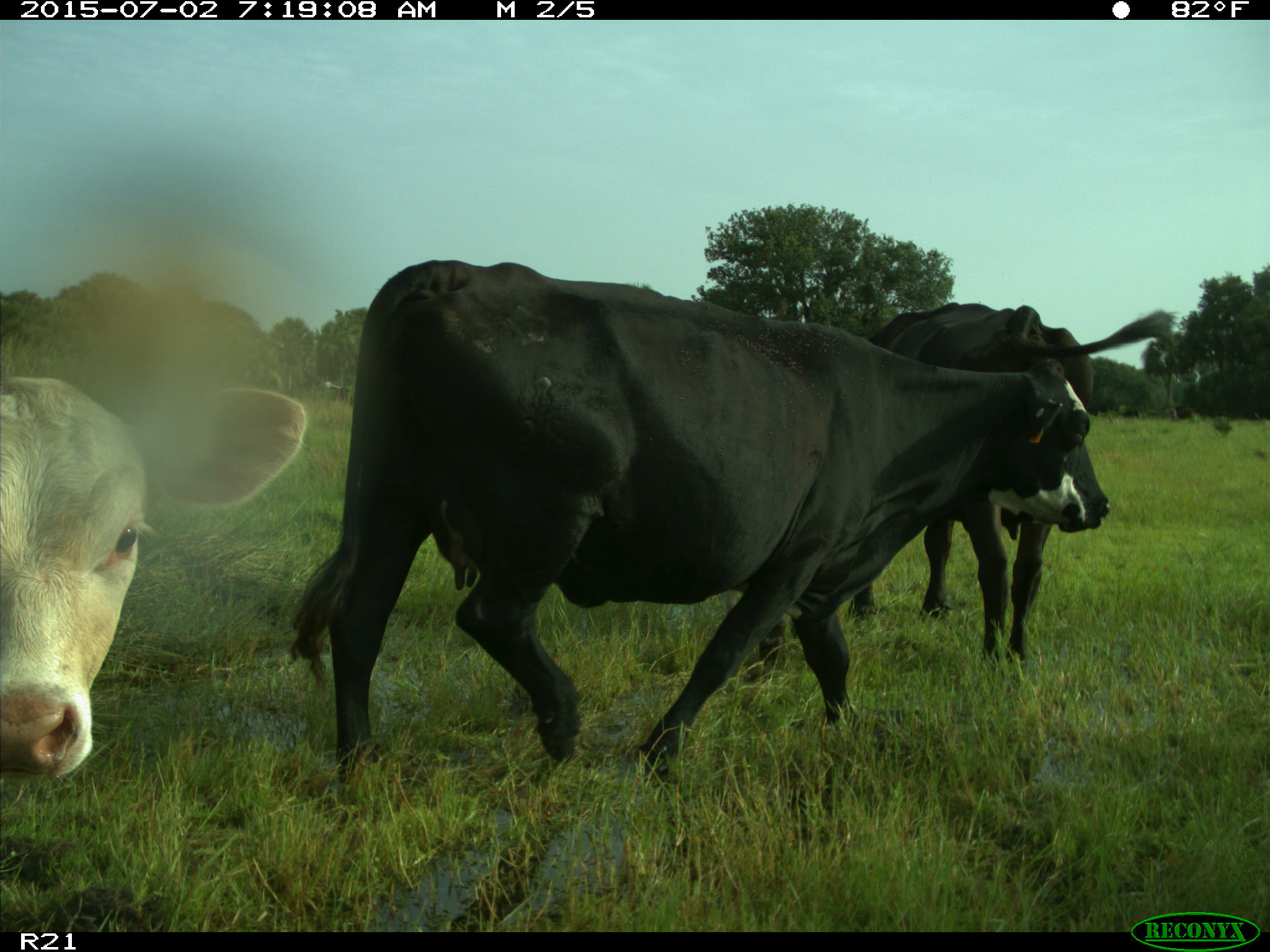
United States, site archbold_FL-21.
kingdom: Animalia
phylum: Chordata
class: Mammalia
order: Artiodactyla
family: Bovidae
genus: Bos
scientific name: Bos taurus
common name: domestic cow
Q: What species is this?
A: Bos taurus (domestic cow).